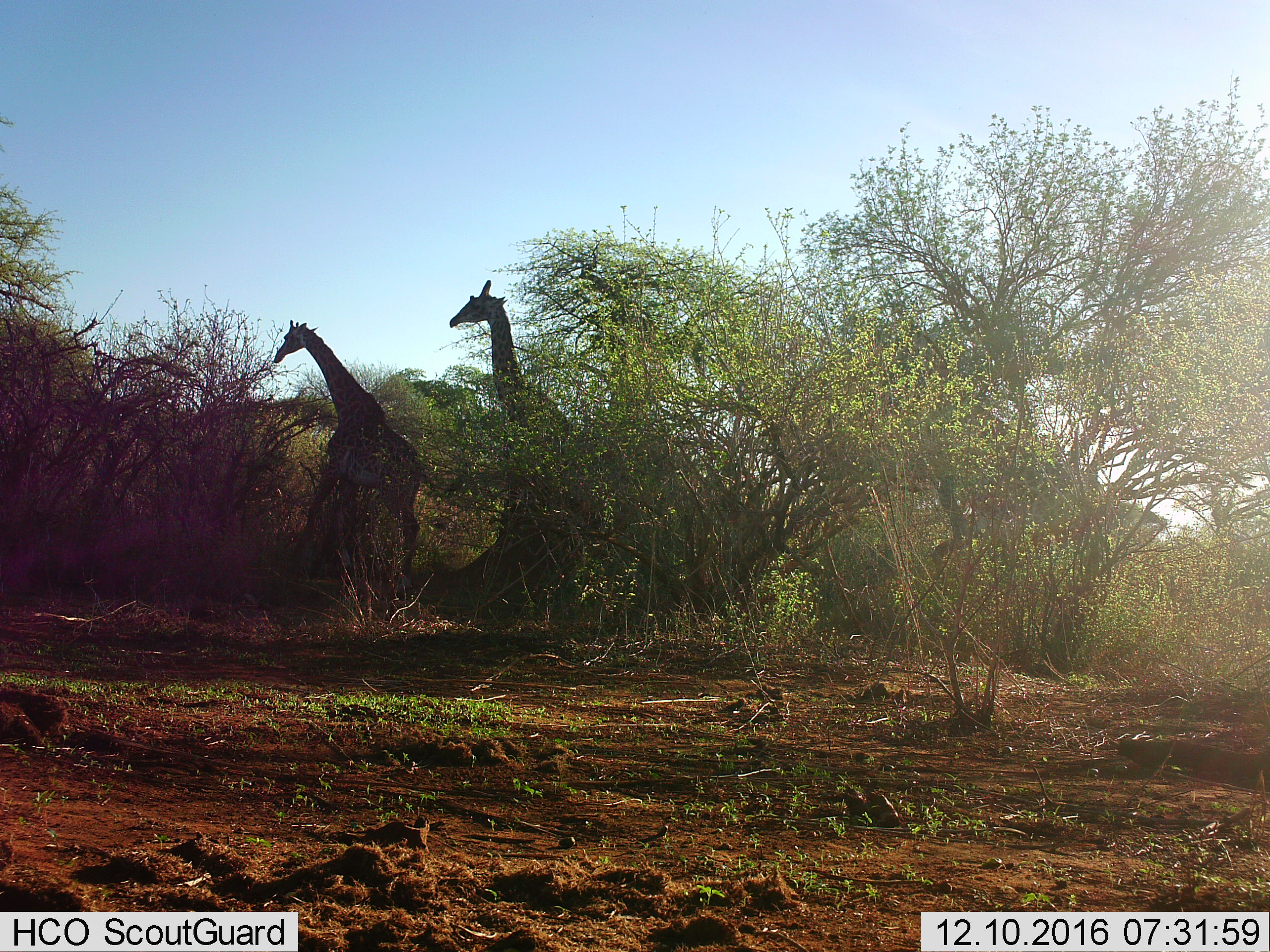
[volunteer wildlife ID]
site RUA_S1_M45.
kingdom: Animalia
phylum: Chordata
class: Mammalia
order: Artiodactyla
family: Giraffidae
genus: Giraffa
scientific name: Giraffa camelopardalis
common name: giraffe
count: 2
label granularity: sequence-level